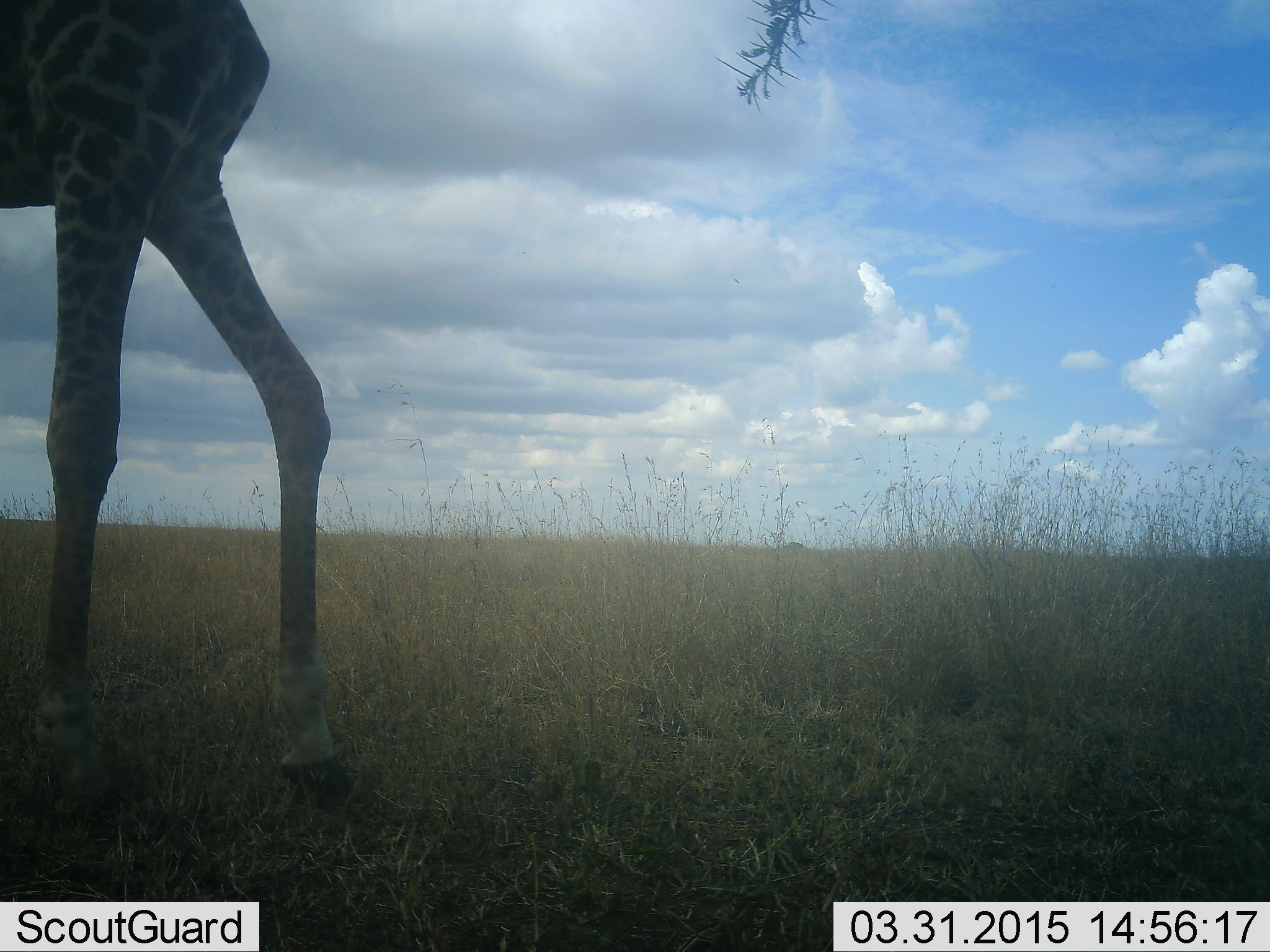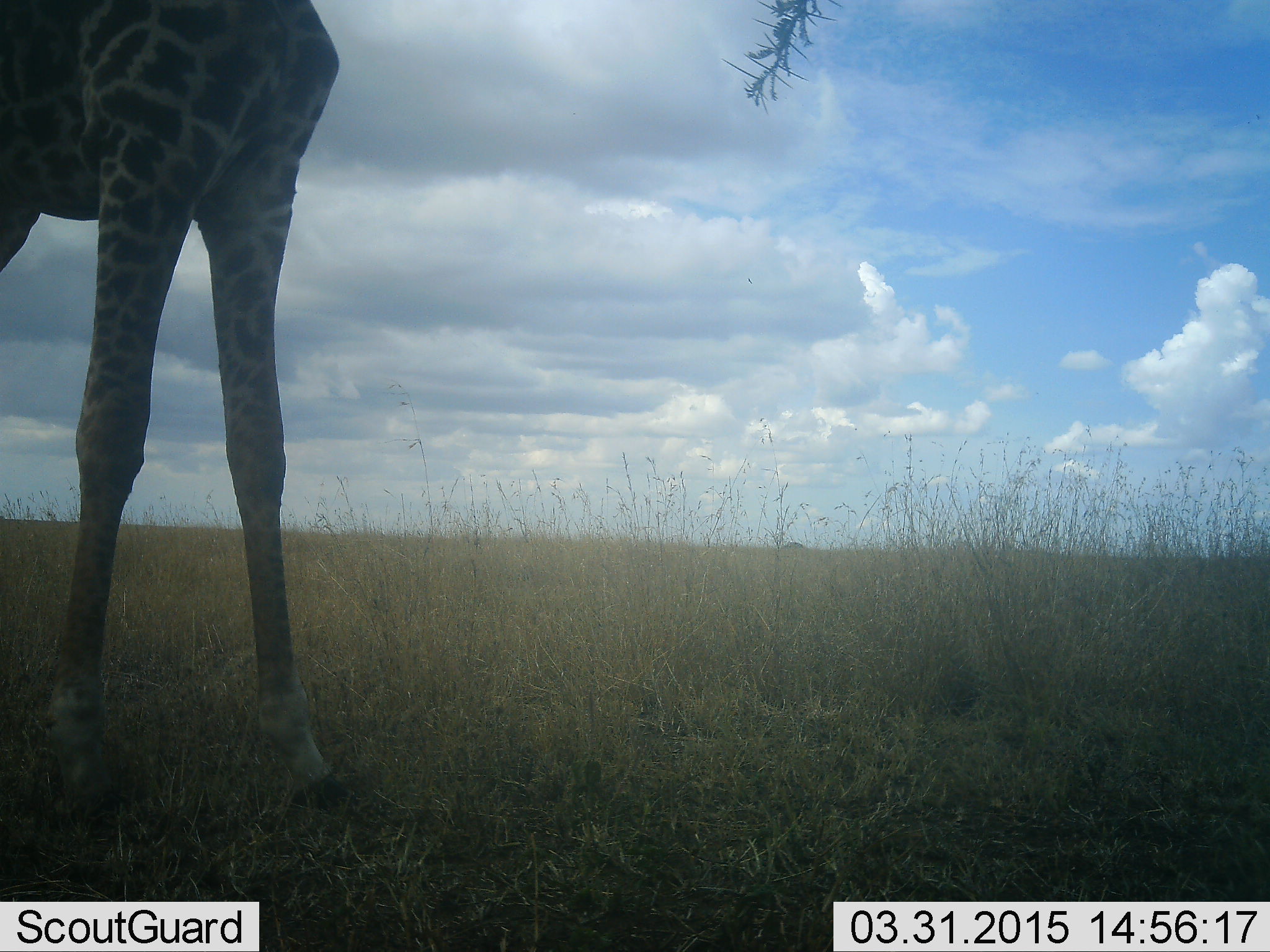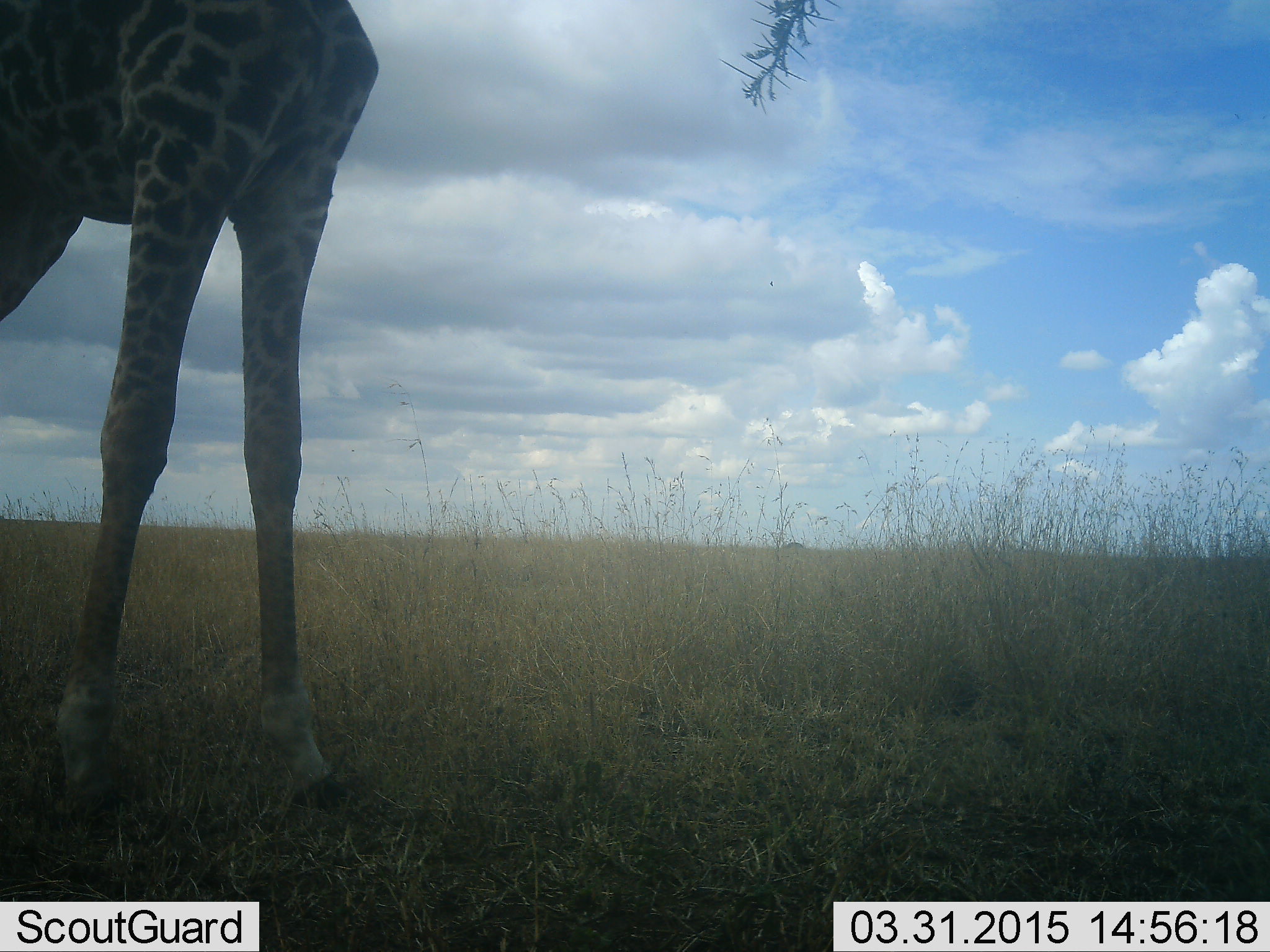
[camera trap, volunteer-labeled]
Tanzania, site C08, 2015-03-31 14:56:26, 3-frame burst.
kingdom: Animalia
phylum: Chordata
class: Mammalia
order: Artiodactyla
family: Giraffidae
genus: Giraffa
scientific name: Giraffa camelopardalis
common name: giraffe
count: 1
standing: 90%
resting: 0%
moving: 10%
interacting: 0%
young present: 0%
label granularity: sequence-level